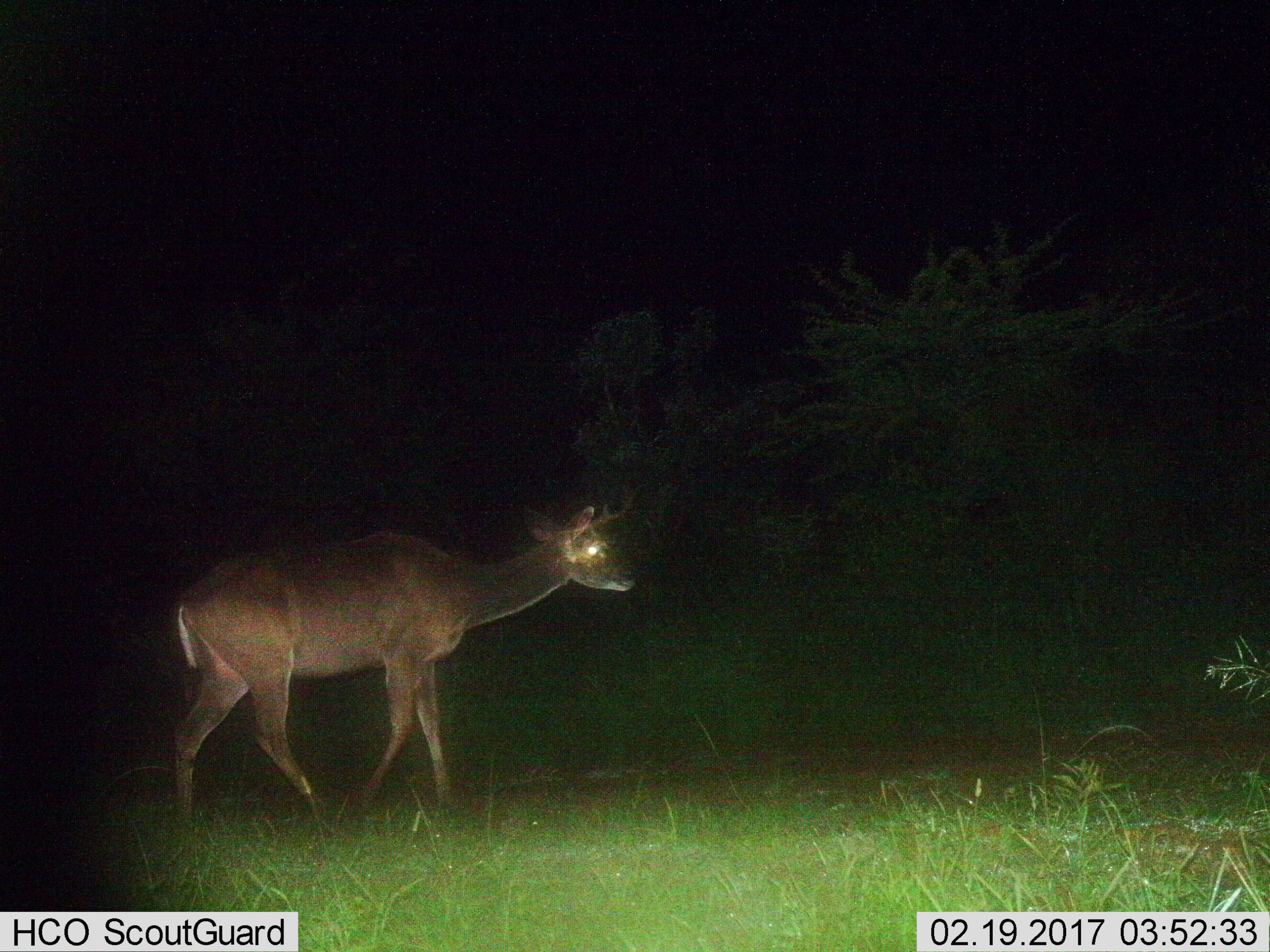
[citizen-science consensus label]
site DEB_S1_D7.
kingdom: Animalia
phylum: Chordata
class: Mammalia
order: Artiodactyla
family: Bovidae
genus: Tragelaphus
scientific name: Tragelaphus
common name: kudu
Kudu (Tragelaphus), count 1. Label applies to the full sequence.